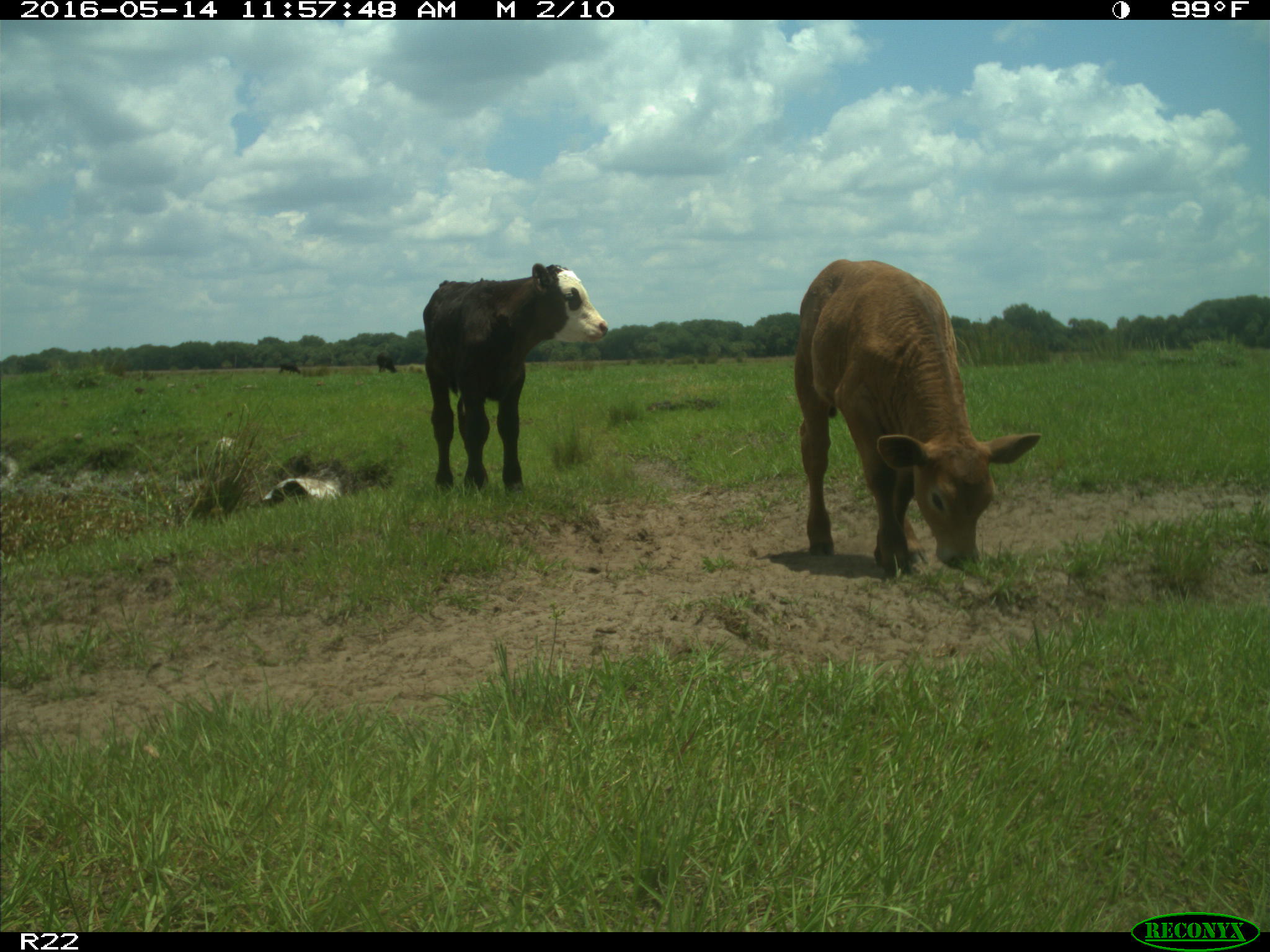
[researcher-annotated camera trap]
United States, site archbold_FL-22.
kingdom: Animalia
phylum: Chordata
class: Mammalia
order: Artiodactyla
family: Bovidae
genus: Bos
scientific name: Bos taurus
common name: domestic cow